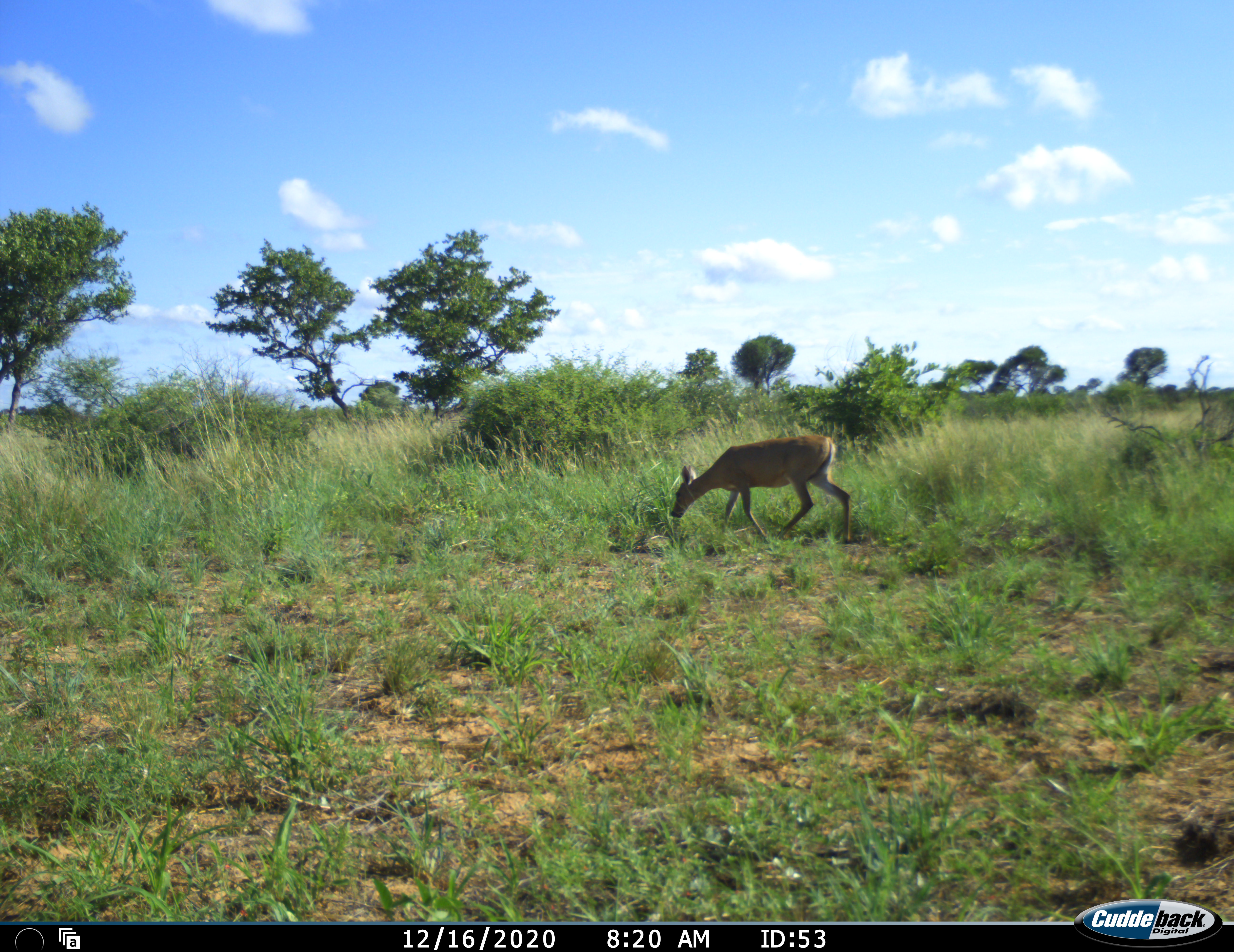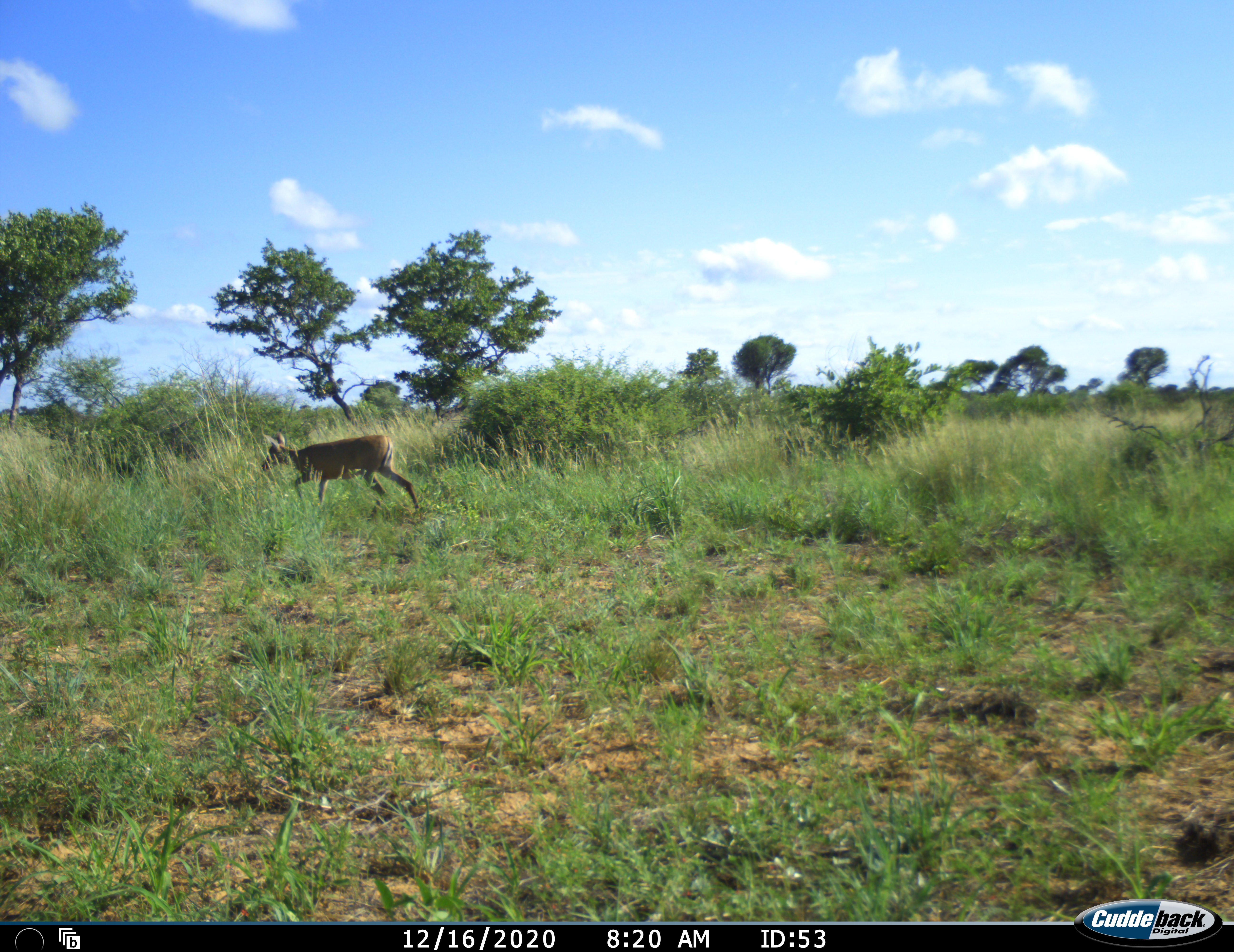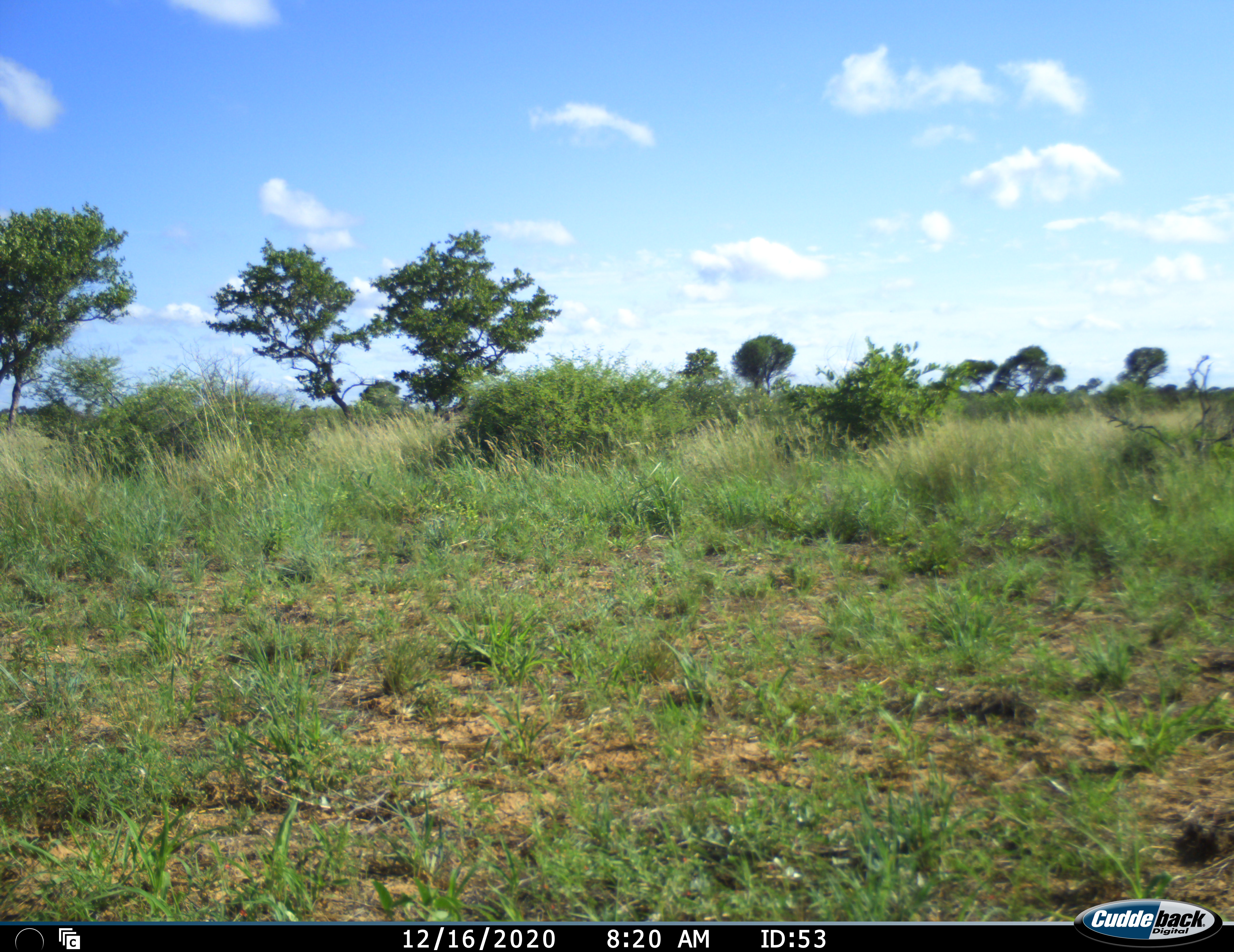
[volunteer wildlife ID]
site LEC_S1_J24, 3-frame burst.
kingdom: Animalia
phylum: Chordata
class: Mammalia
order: Artiodactyla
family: Bovidae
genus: Sylvicapra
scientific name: Sylvicapra grimmia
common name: common duiker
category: duikercommongrey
Duikercommongrey (common duiker) (Sylvicapra grimmia), count 1. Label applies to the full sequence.